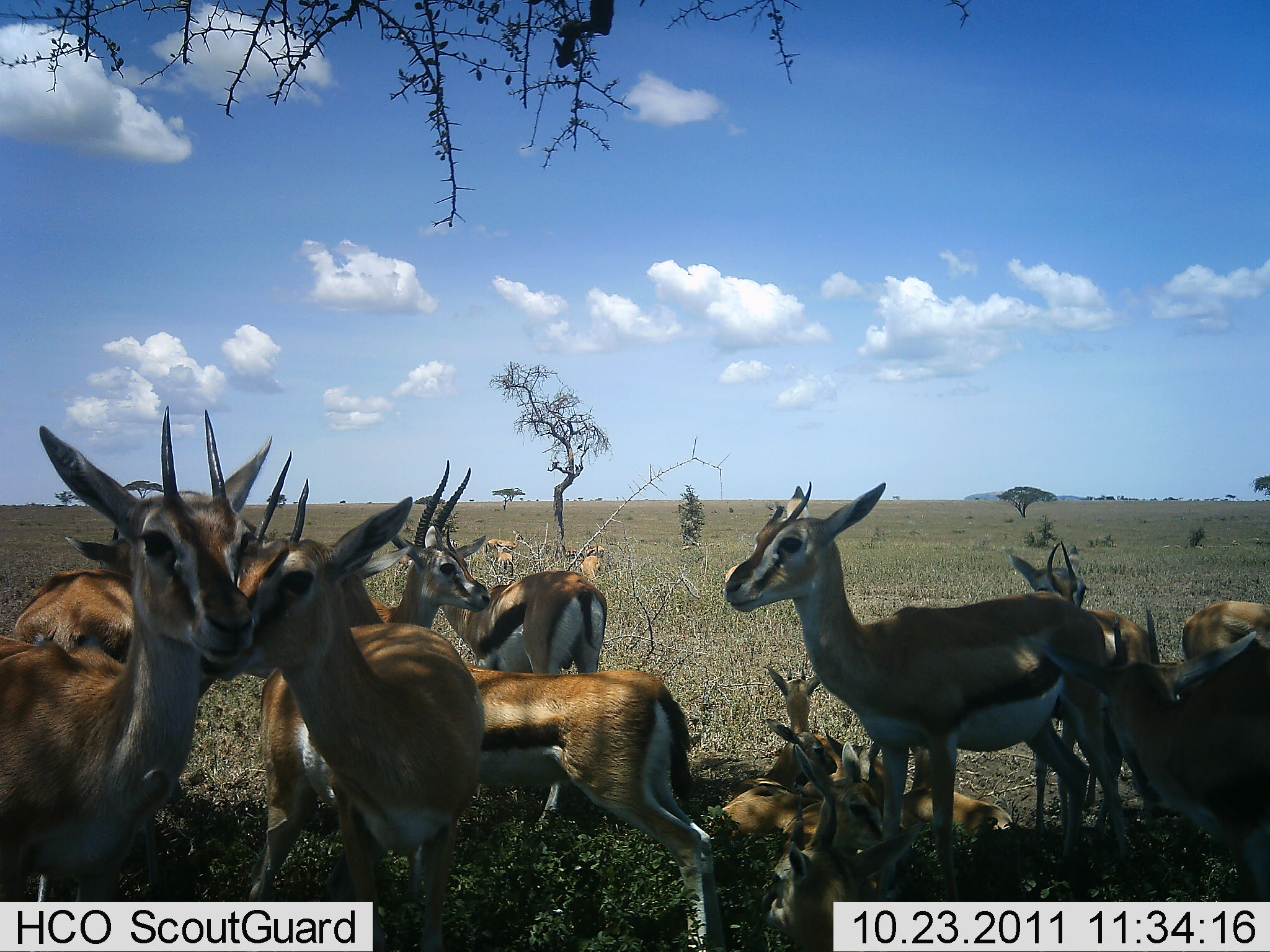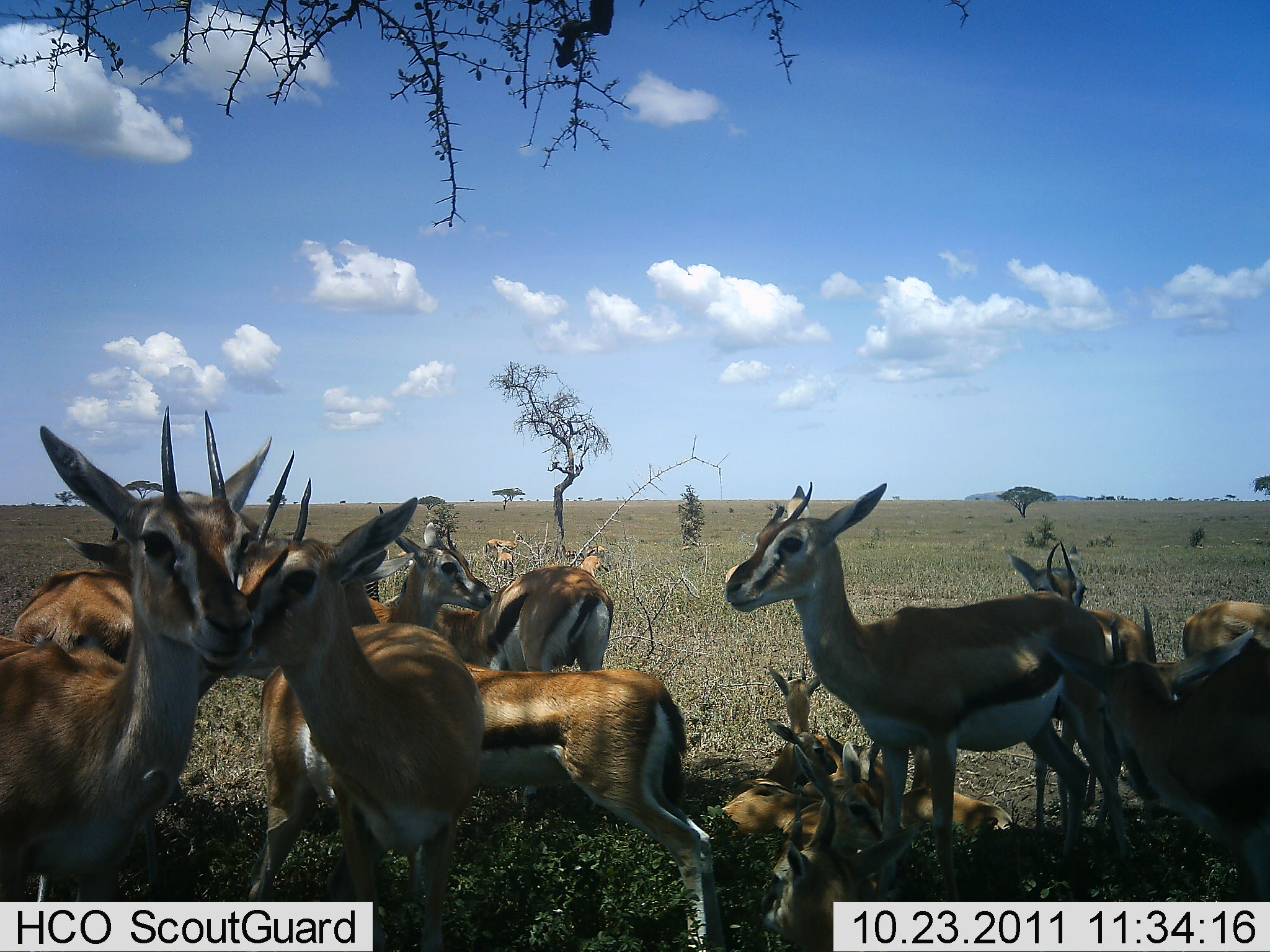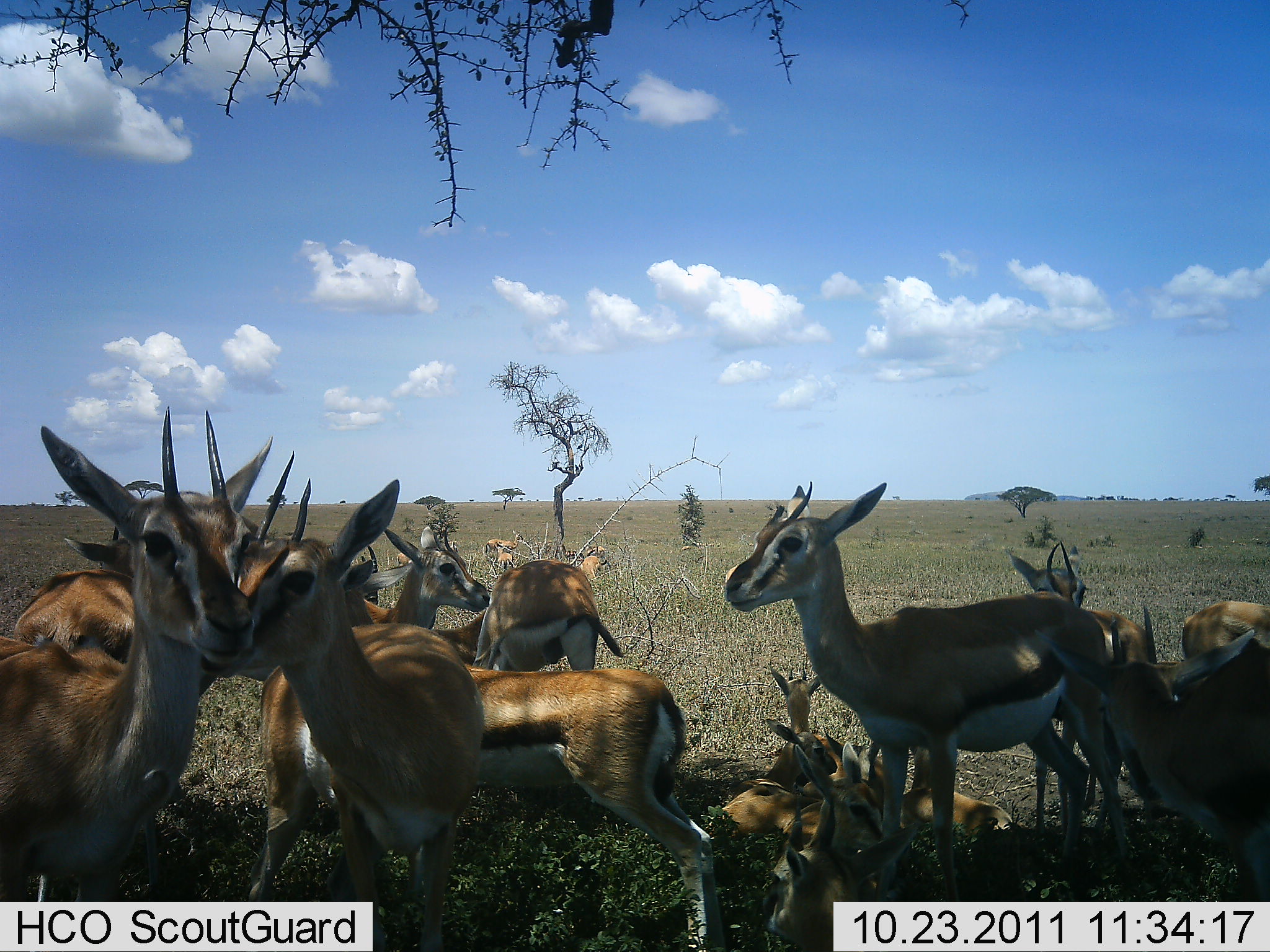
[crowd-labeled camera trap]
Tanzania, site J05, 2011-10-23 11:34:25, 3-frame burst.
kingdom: Animalia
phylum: Chordata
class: Mammalia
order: Artiodactyla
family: Bovidae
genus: Eudorcas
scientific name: Eudorcas thomsonii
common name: thomson's gazelle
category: gazellethomsons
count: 11-50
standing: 83%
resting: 83%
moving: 8%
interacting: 33%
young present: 33%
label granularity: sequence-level